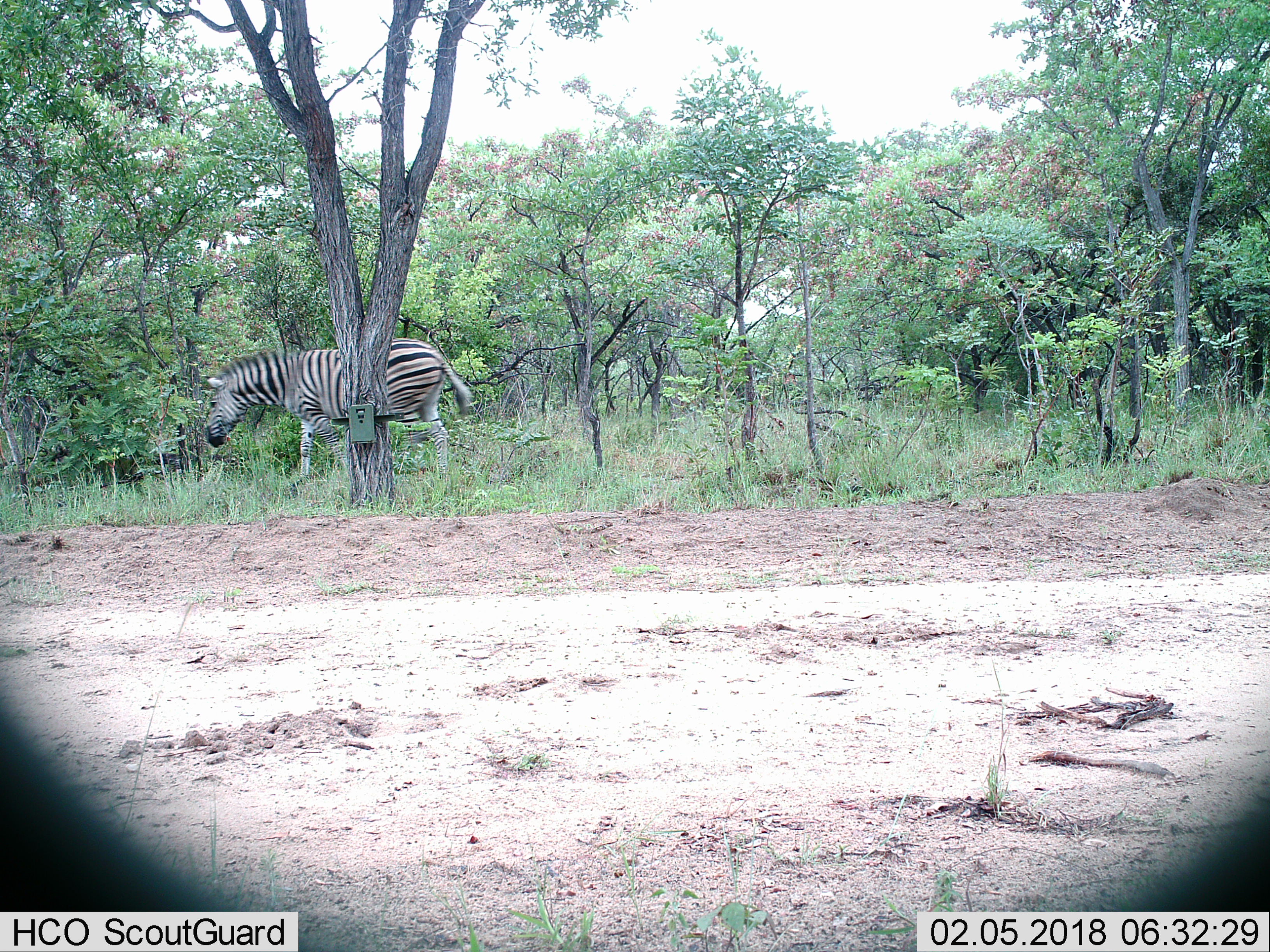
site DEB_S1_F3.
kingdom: Animalia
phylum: Chordata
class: Mammalia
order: Perissodactyla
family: Equidae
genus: Equus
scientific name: Equus quagga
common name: plains zebra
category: zebraplains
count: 1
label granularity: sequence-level